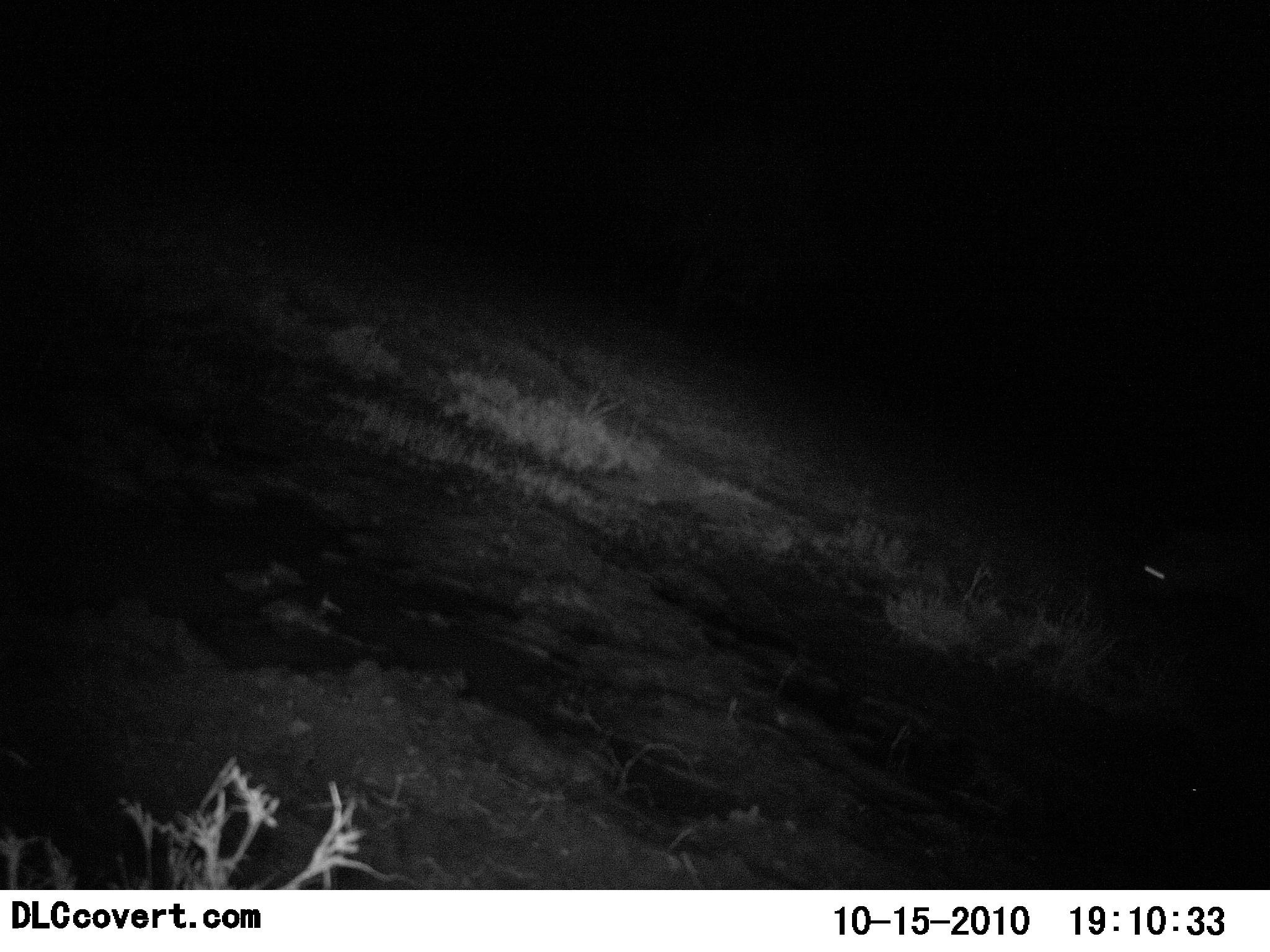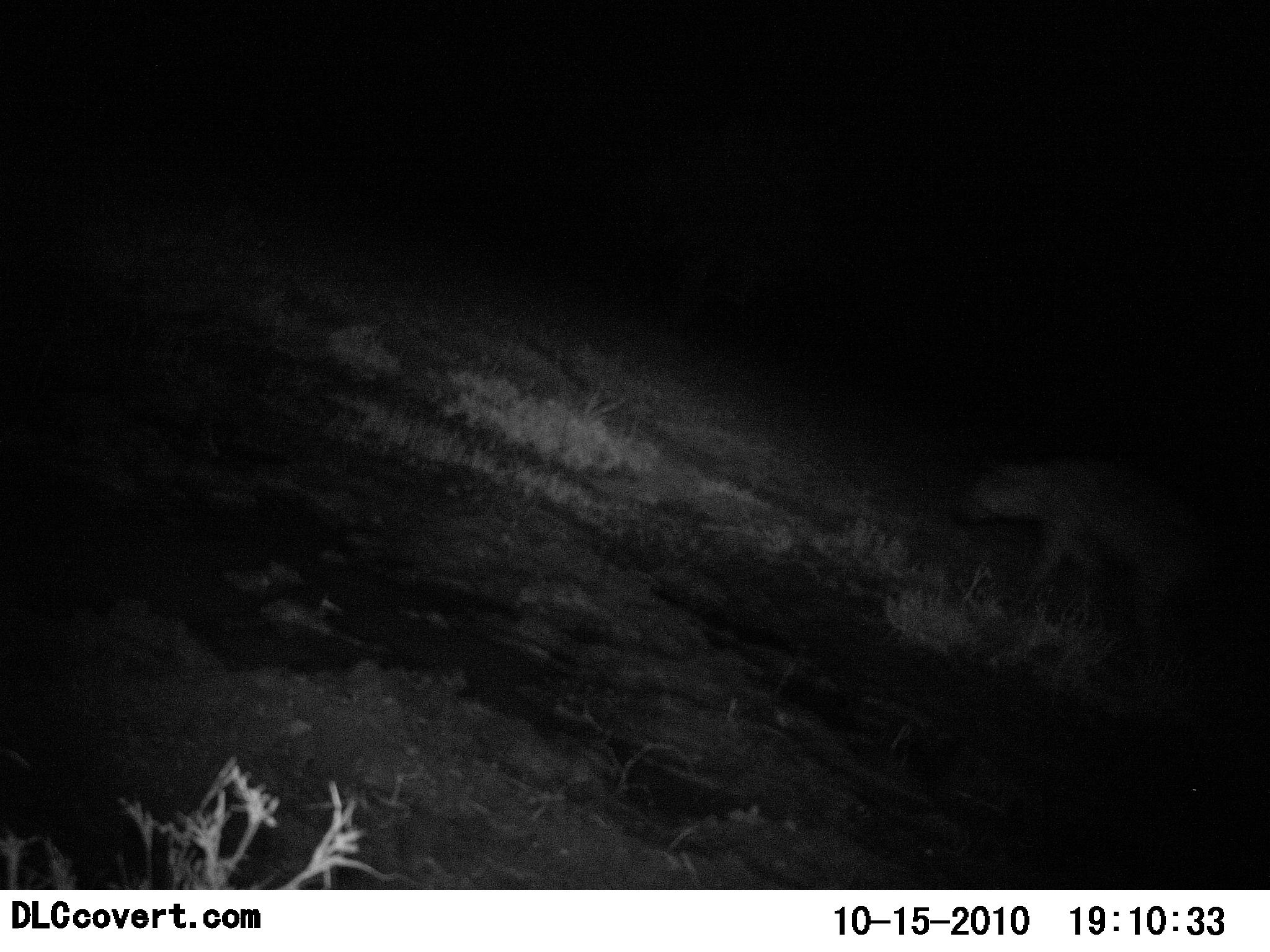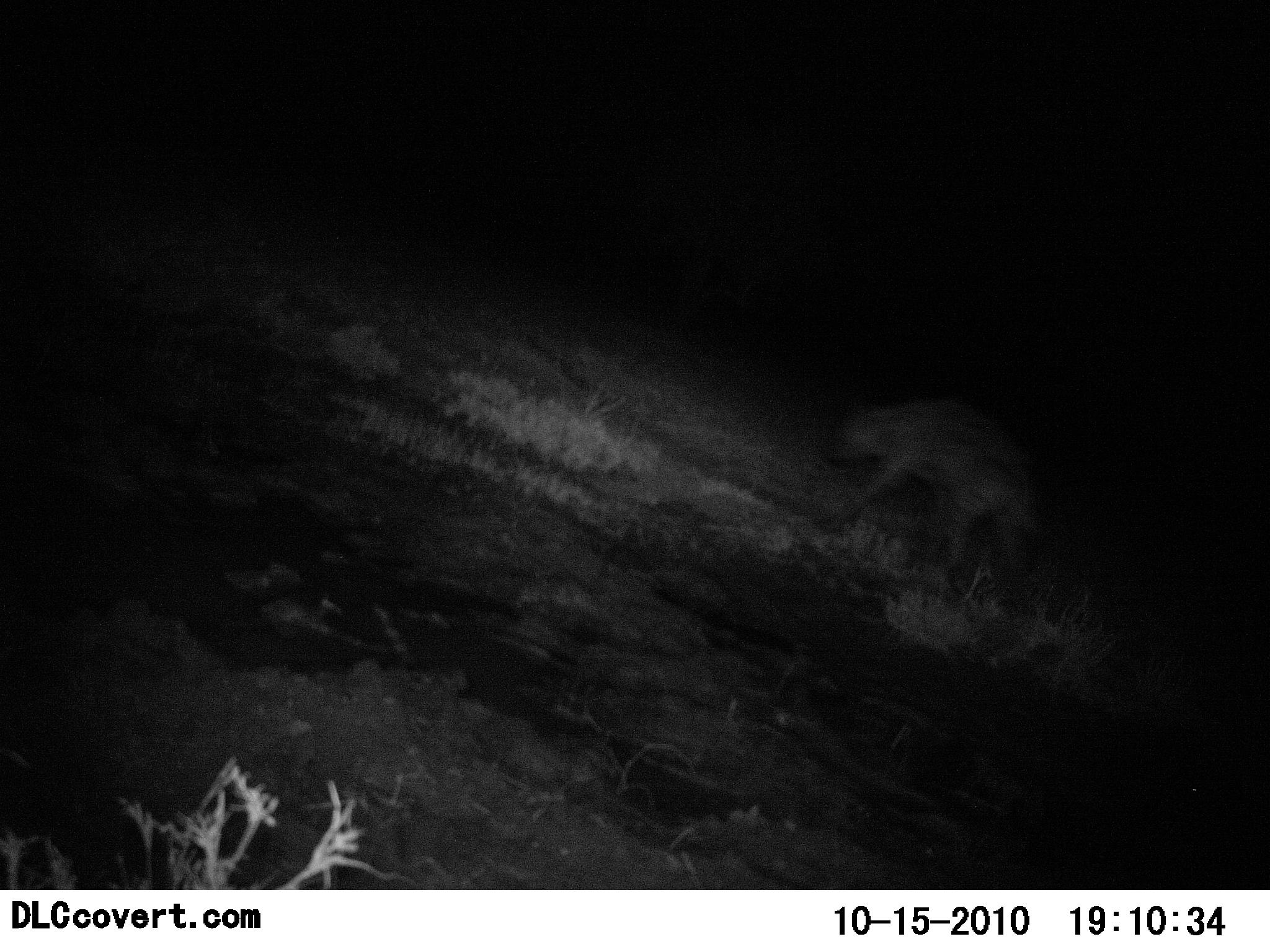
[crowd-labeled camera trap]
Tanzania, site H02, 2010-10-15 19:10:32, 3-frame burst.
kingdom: Animalia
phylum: Chordata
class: Mammalia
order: Carnivora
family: Hyaenidae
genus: Crocuta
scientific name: Crocuta crocuta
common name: spotted hyena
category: hyenaspotted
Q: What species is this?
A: Hyenaspotted (spotted hyena) (Crocuta crocuta).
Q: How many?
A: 1.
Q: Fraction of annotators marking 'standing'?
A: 0%.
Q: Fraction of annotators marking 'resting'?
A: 0%.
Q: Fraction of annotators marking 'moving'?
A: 100%.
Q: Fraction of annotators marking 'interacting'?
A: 0%.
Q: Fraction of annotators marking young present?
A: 0%.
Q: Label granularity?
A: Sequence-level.